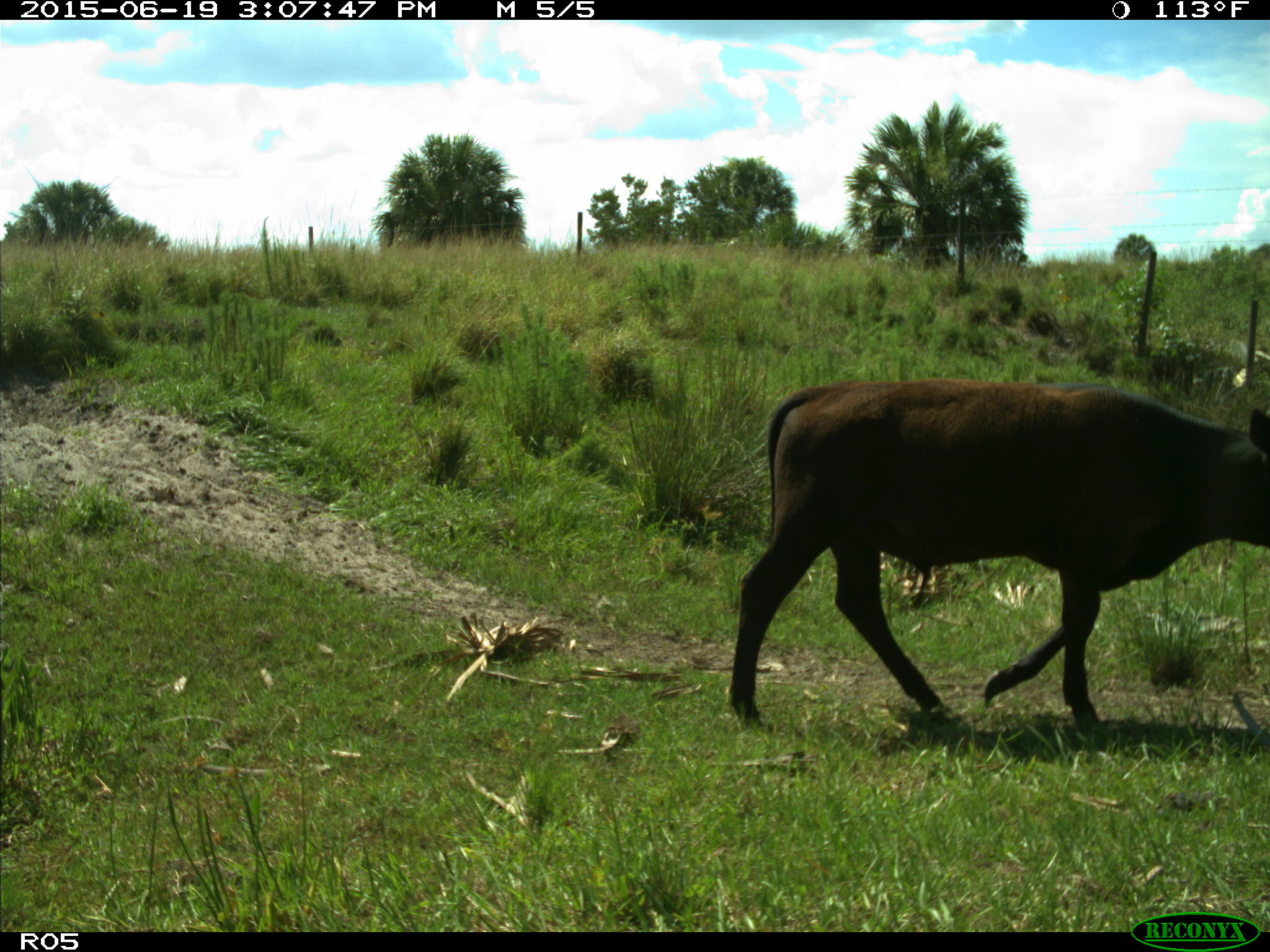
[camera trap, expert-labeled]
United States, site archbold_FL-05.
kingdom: Animalia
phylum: Chordata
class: Mammalia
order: Artiodactyla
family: Bovidae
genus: Bos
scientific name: Bos taurus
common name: domestic cow